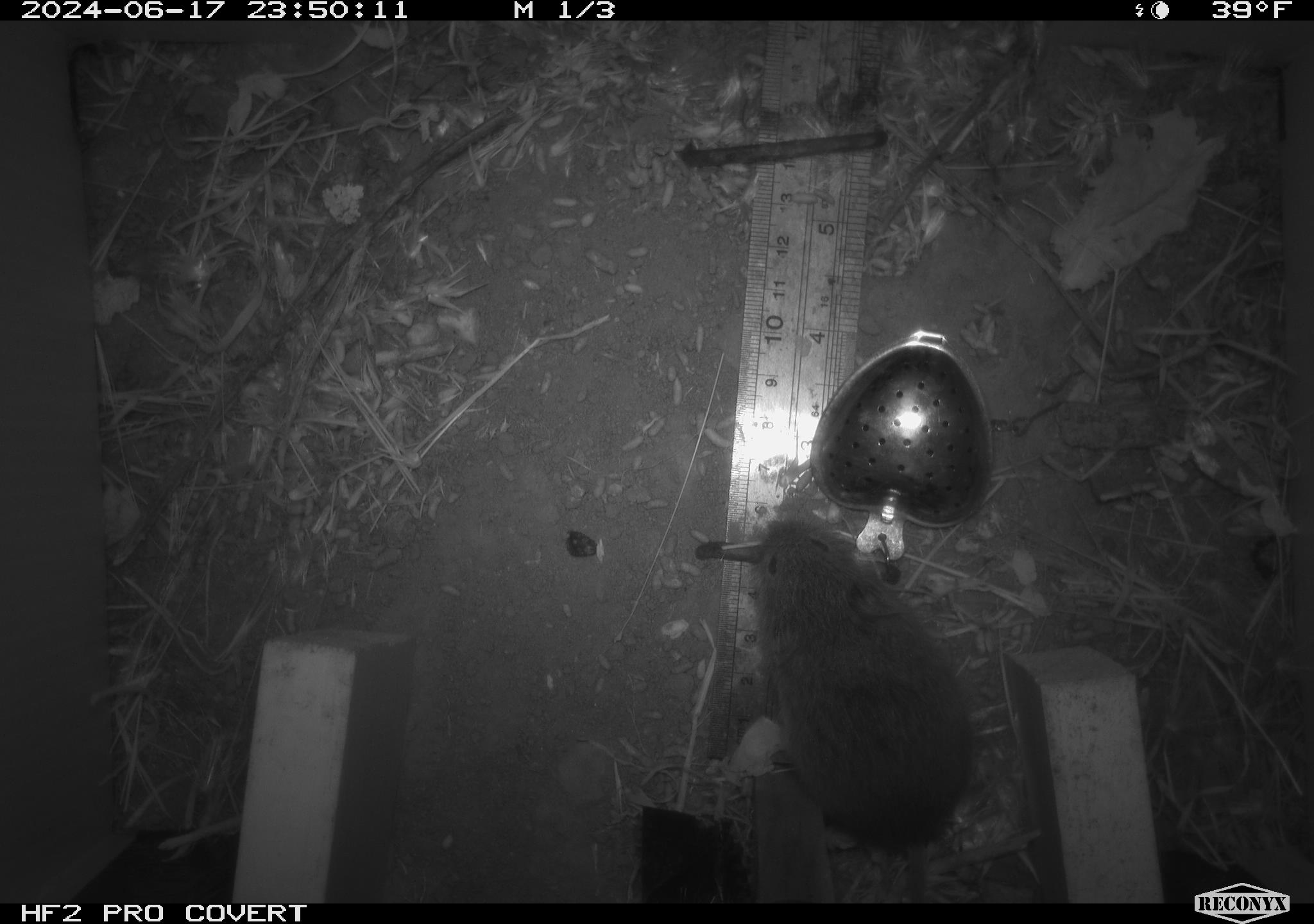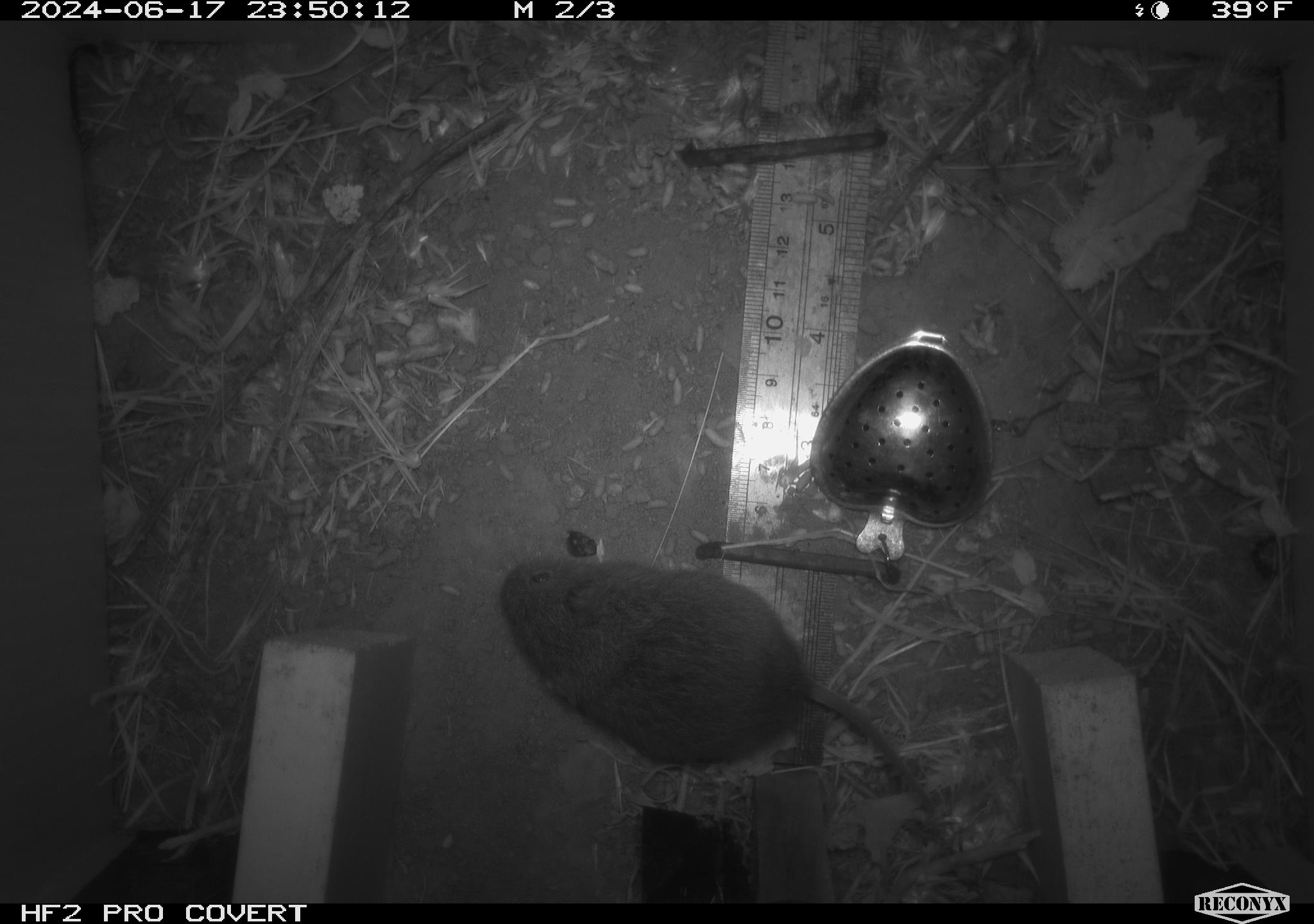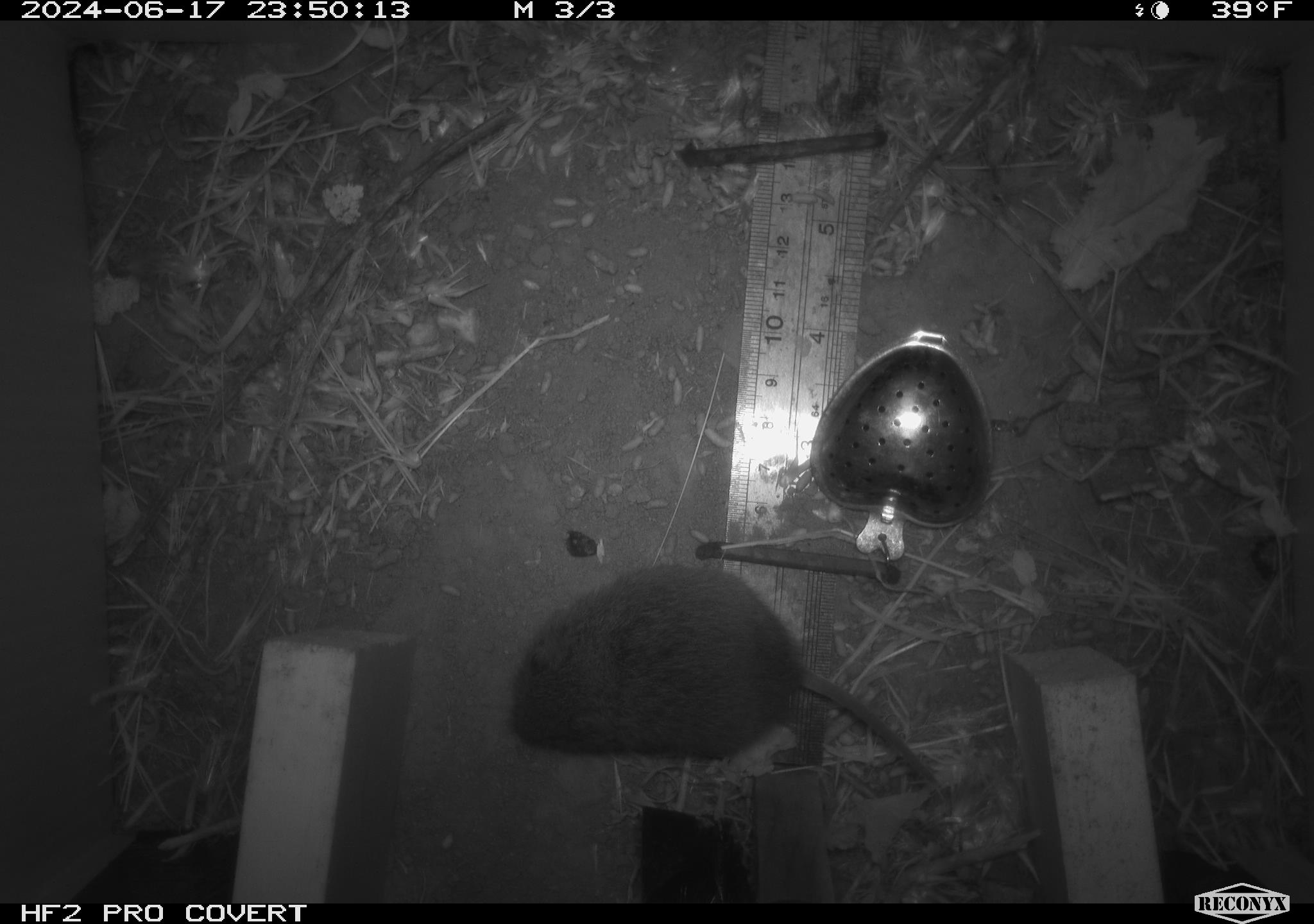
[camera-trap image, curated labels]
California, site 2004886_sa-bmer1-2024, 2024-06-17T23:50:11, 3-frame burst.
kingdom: Animalia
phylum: Chordata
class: Mammalia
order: Rodentia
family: Cricetidae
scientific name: Cricetidae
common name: hamsters, voles, lemmings, and allies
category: cricetidae family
Cricetidae family (hamsters, voles, lemmings, and allies) (Cricetidae).